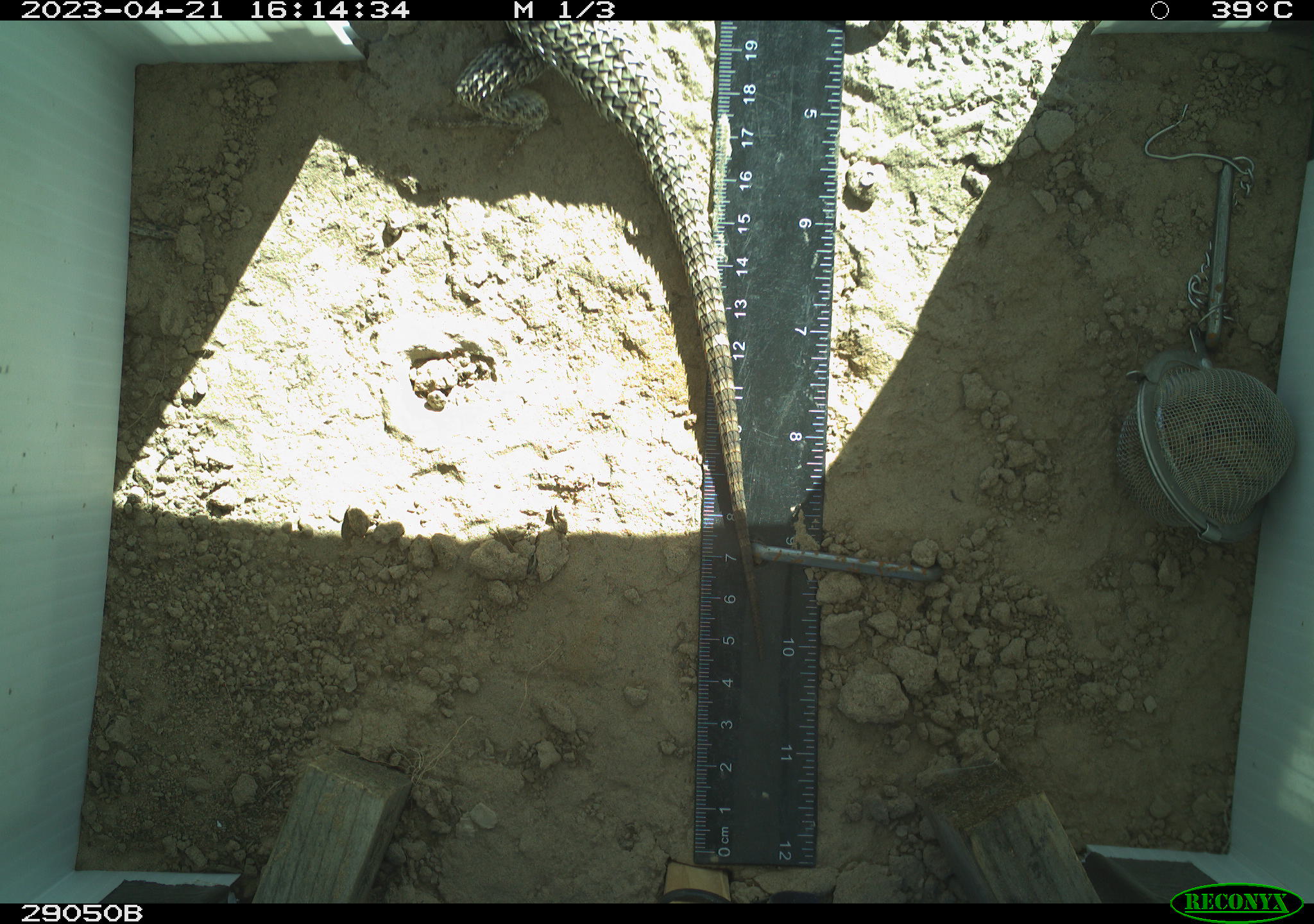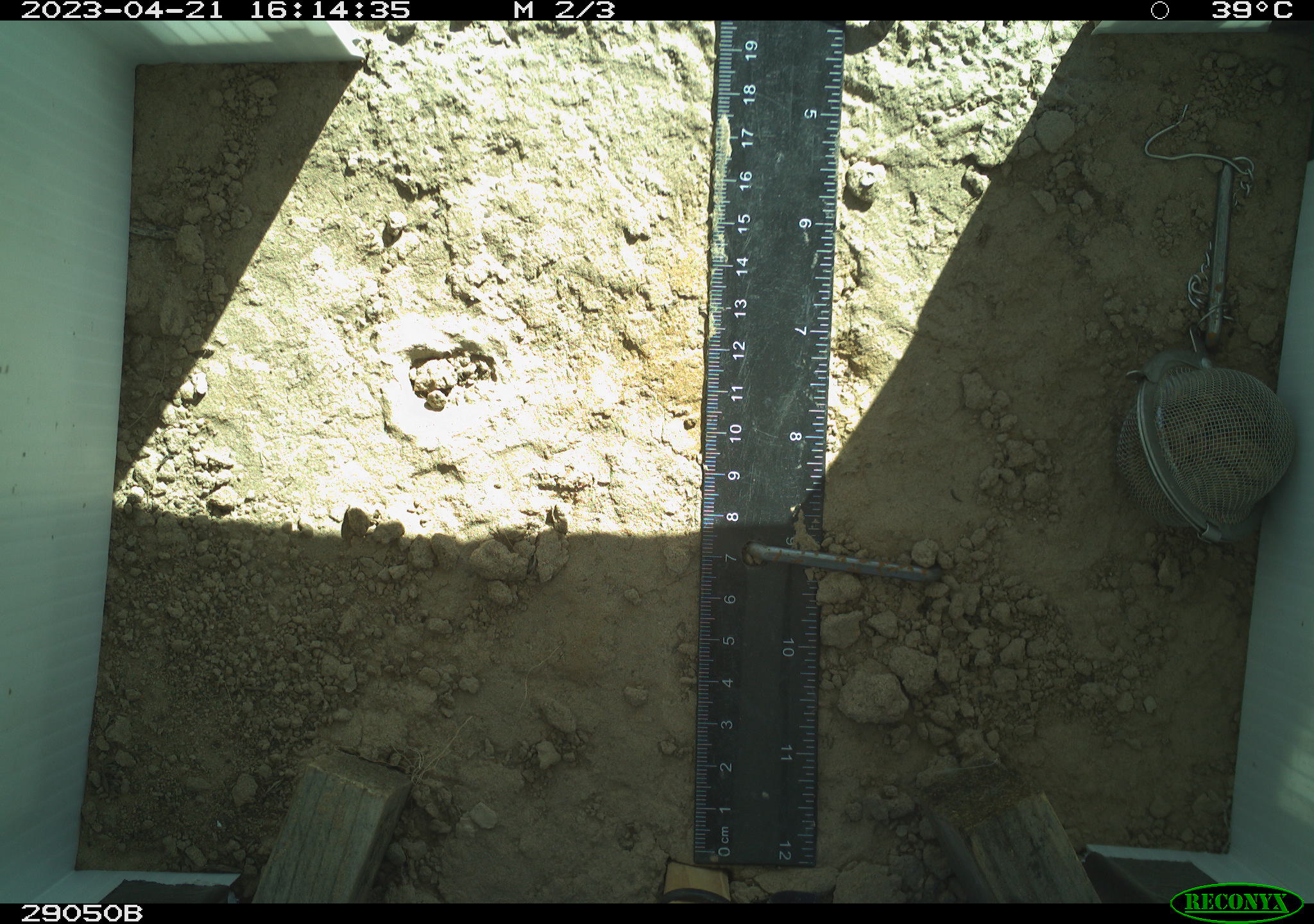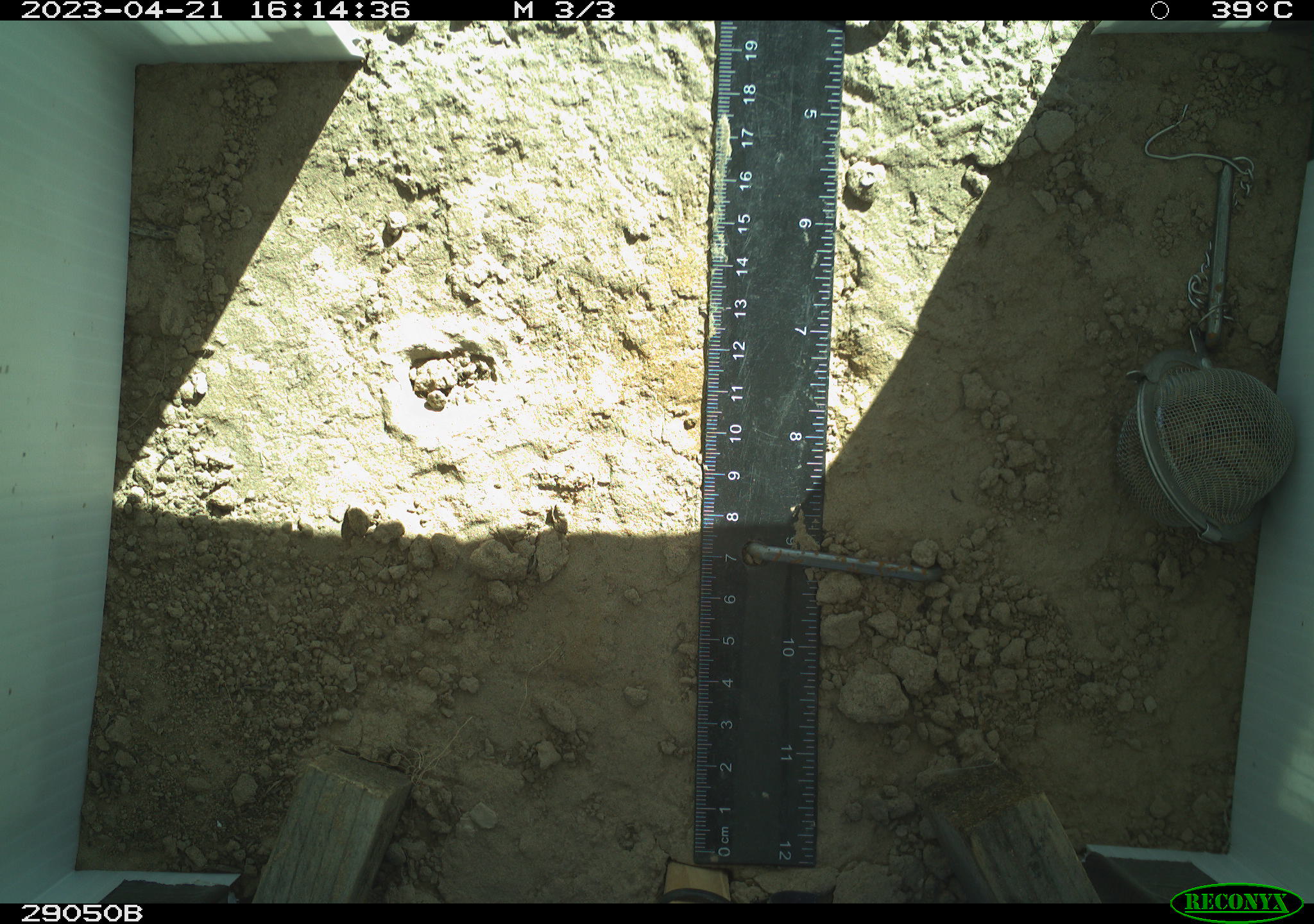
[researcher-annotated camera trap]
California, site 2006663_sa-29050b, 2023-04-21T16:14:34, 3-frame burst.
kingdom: Animalia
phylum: Chordata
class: Reptilia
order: Squamata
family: Phrynosomatidae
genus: Sceloporus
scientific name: Sceloporus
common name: spiny lizards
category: sceloporus species